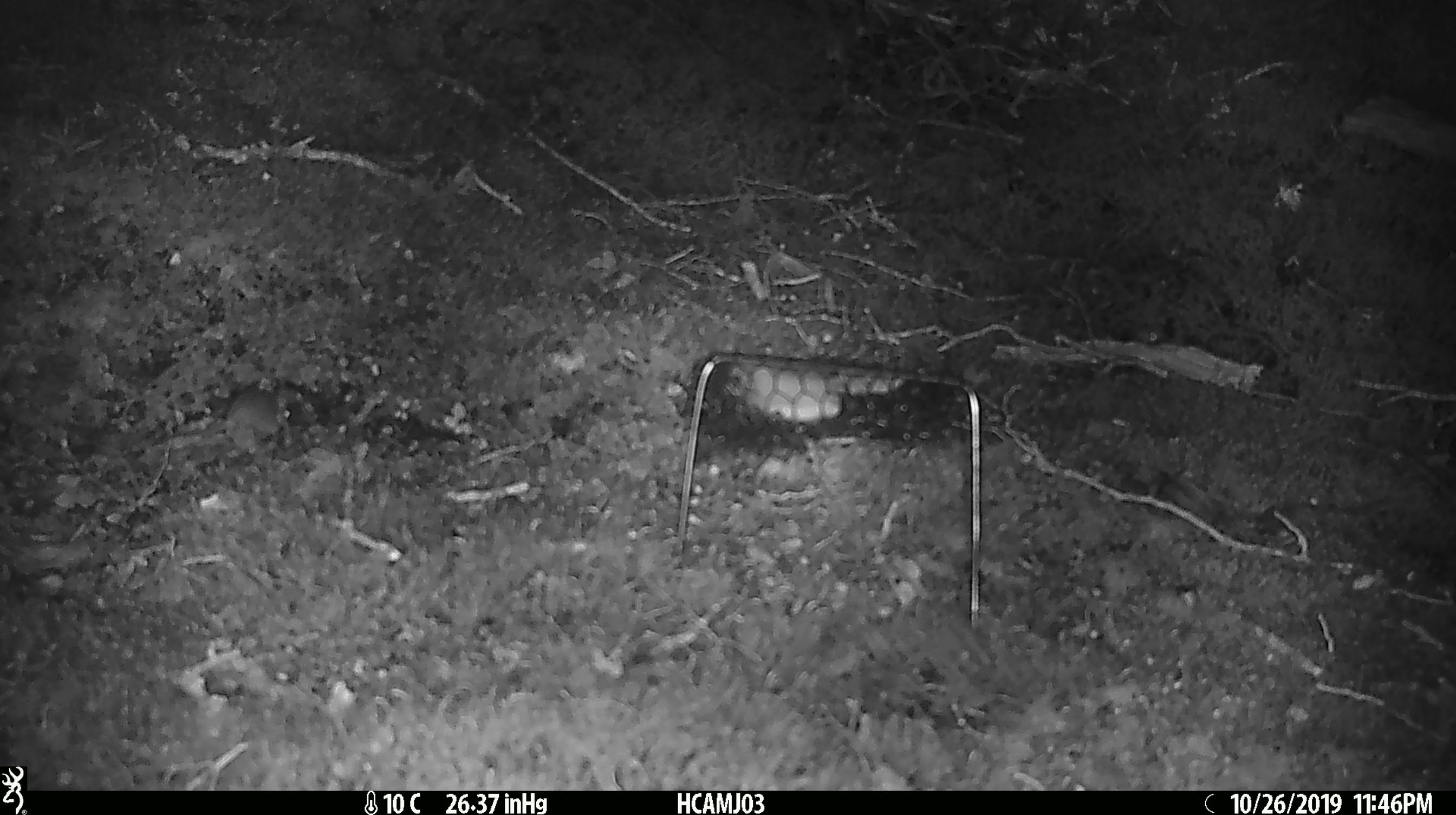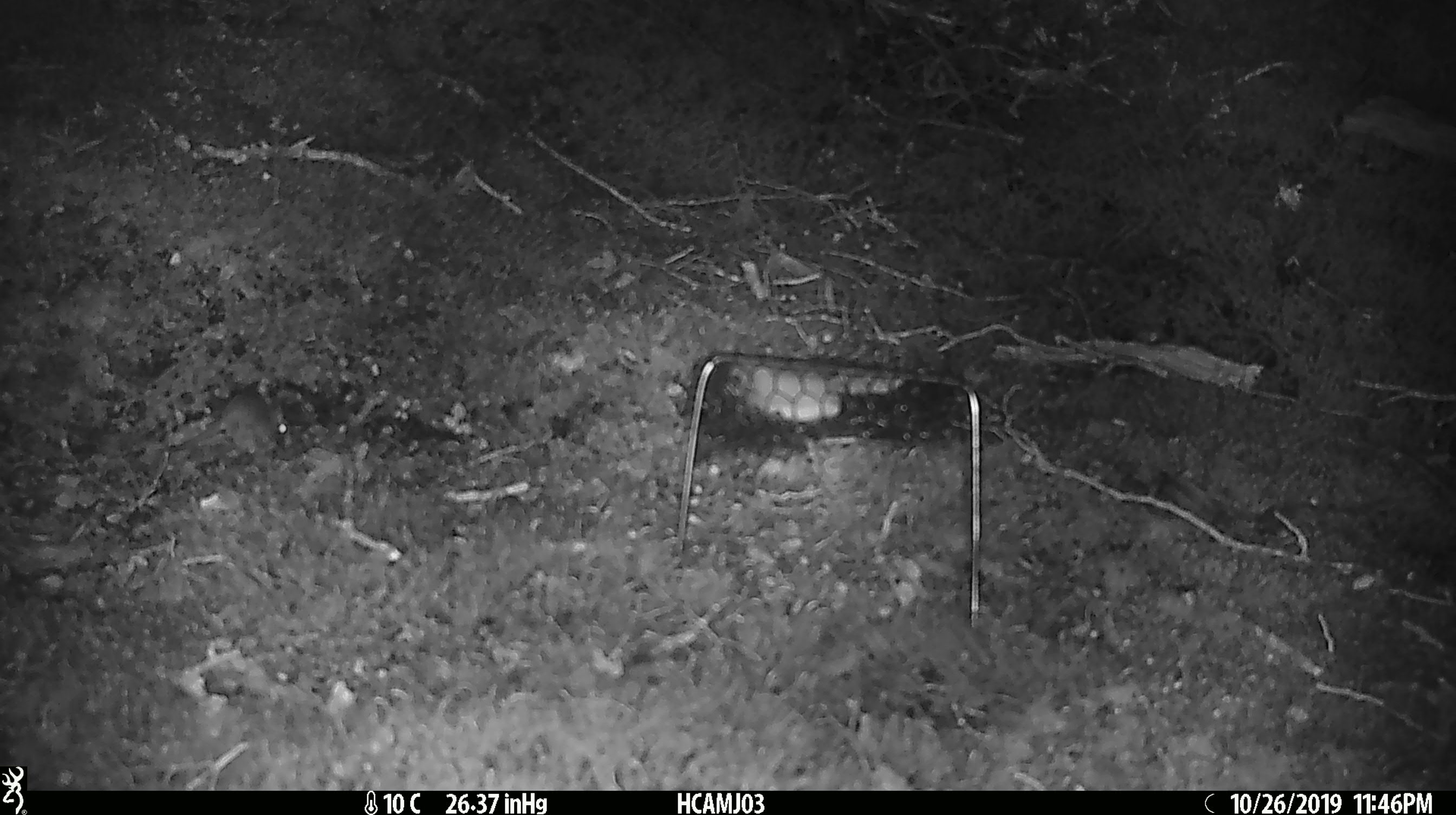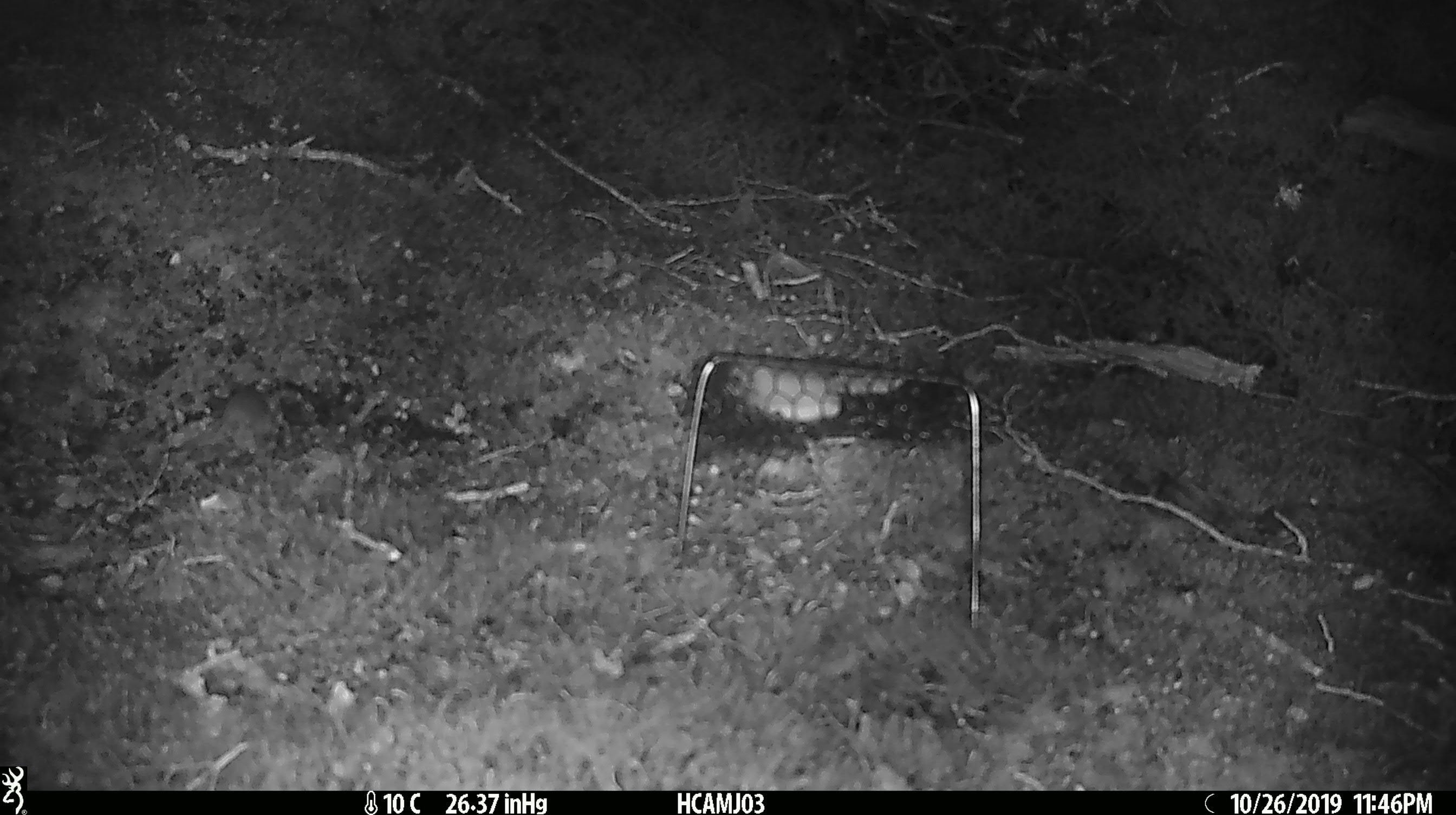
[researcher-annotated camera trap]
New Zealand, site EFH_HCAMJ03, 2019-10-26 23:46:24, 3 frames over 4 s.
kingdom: Animalia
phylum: Chordata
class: Mammalia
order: Rodentia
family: Muridae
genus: Mus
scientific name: Mus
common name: mouse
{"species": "mouse (Mus)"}